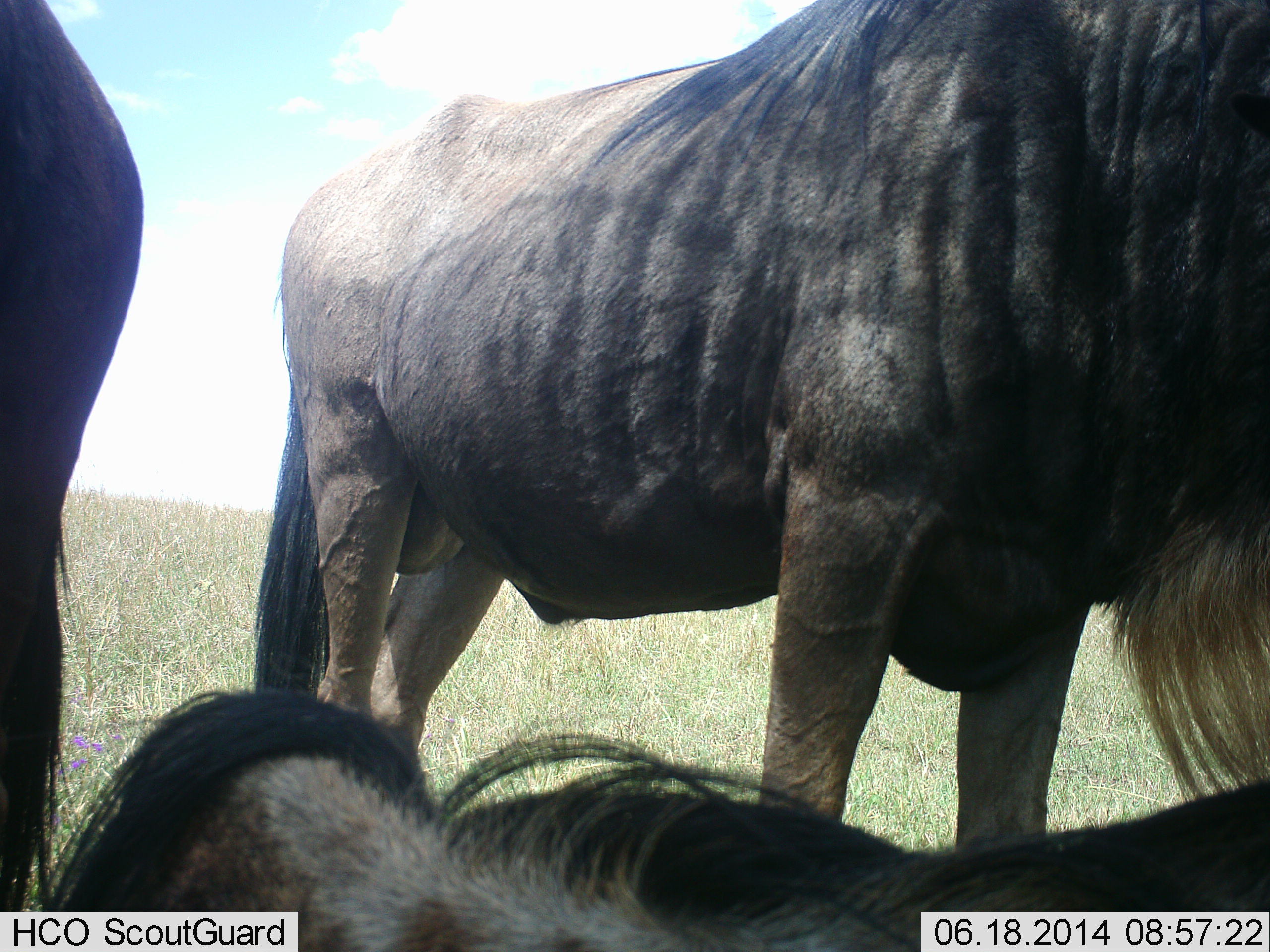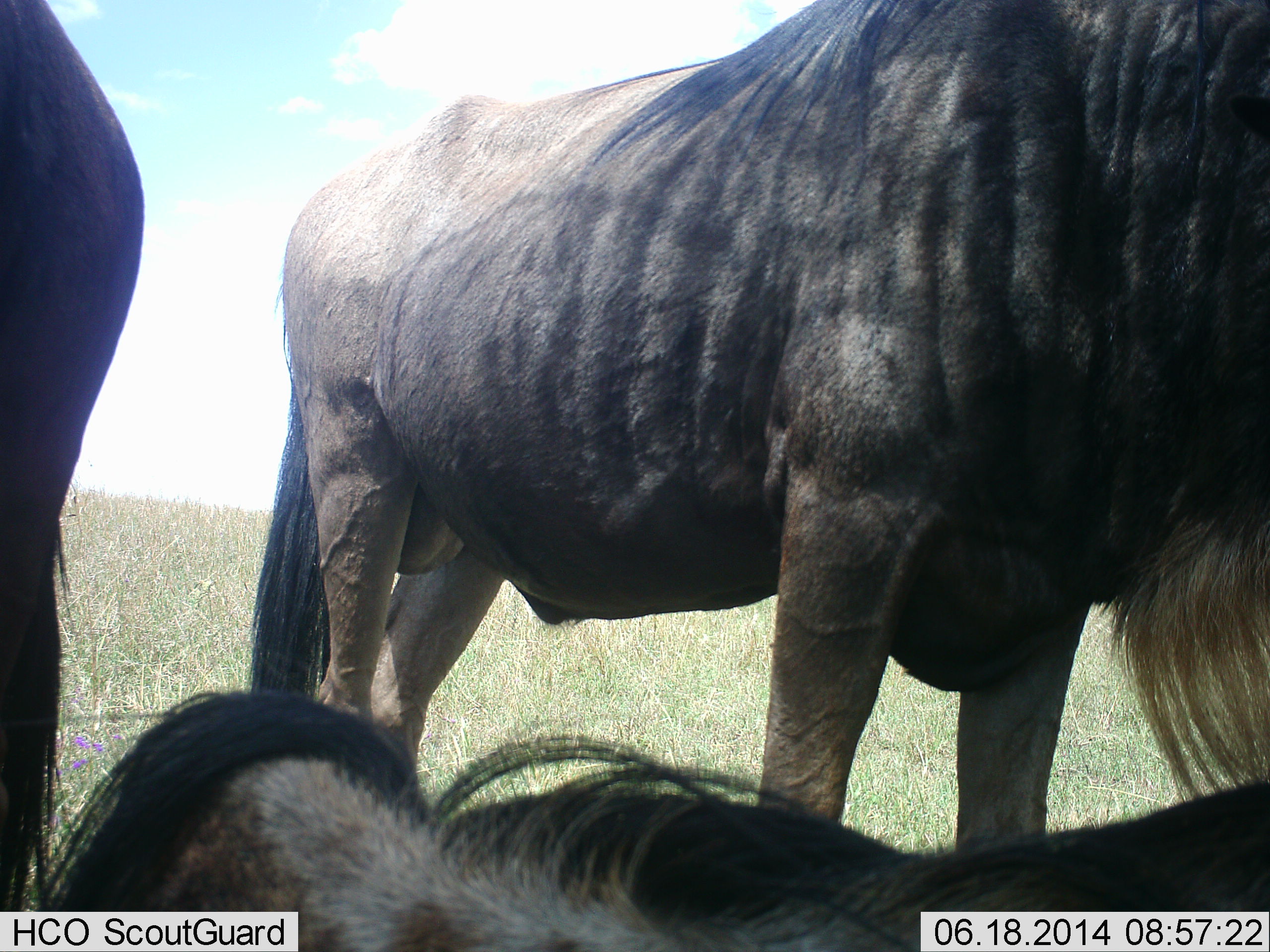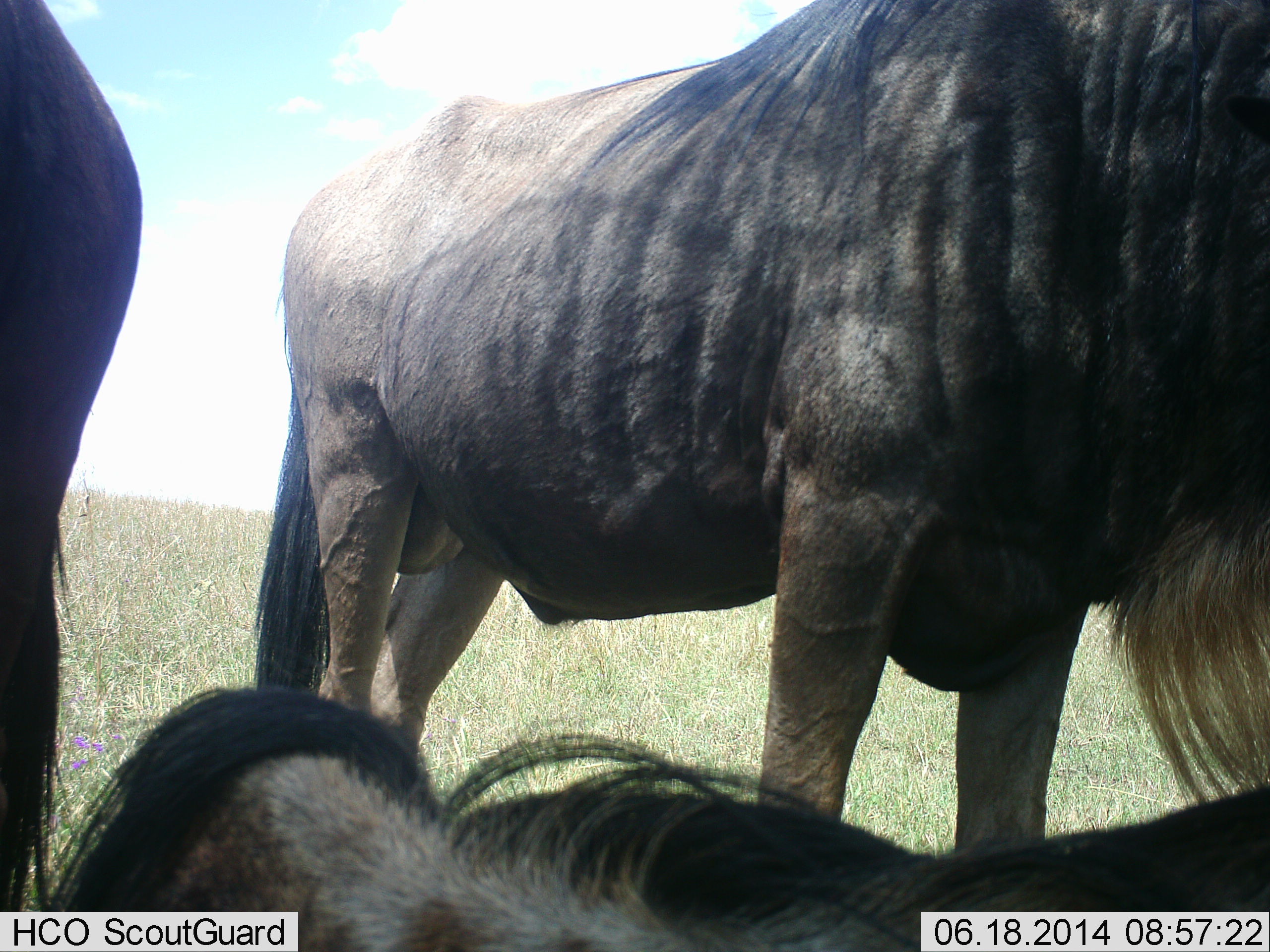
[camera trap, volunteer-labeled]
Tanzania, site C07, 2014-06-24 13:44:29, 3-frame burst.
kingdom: Animalia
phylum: Chordata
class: Mammalia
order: Artiodactyla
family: Bovidae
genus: Connochaetes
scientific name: Connochaetes taurinus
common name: blue wildebeest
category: wildebeest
Wildebeest (blue wildebeest) (Connochaetes taurinus), count 3. Behavior (volunteer vote fractions): standing 100%, resting 80%, moving 0%, interacting 0%. Young present (vote fraction): 0%. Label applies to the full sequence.